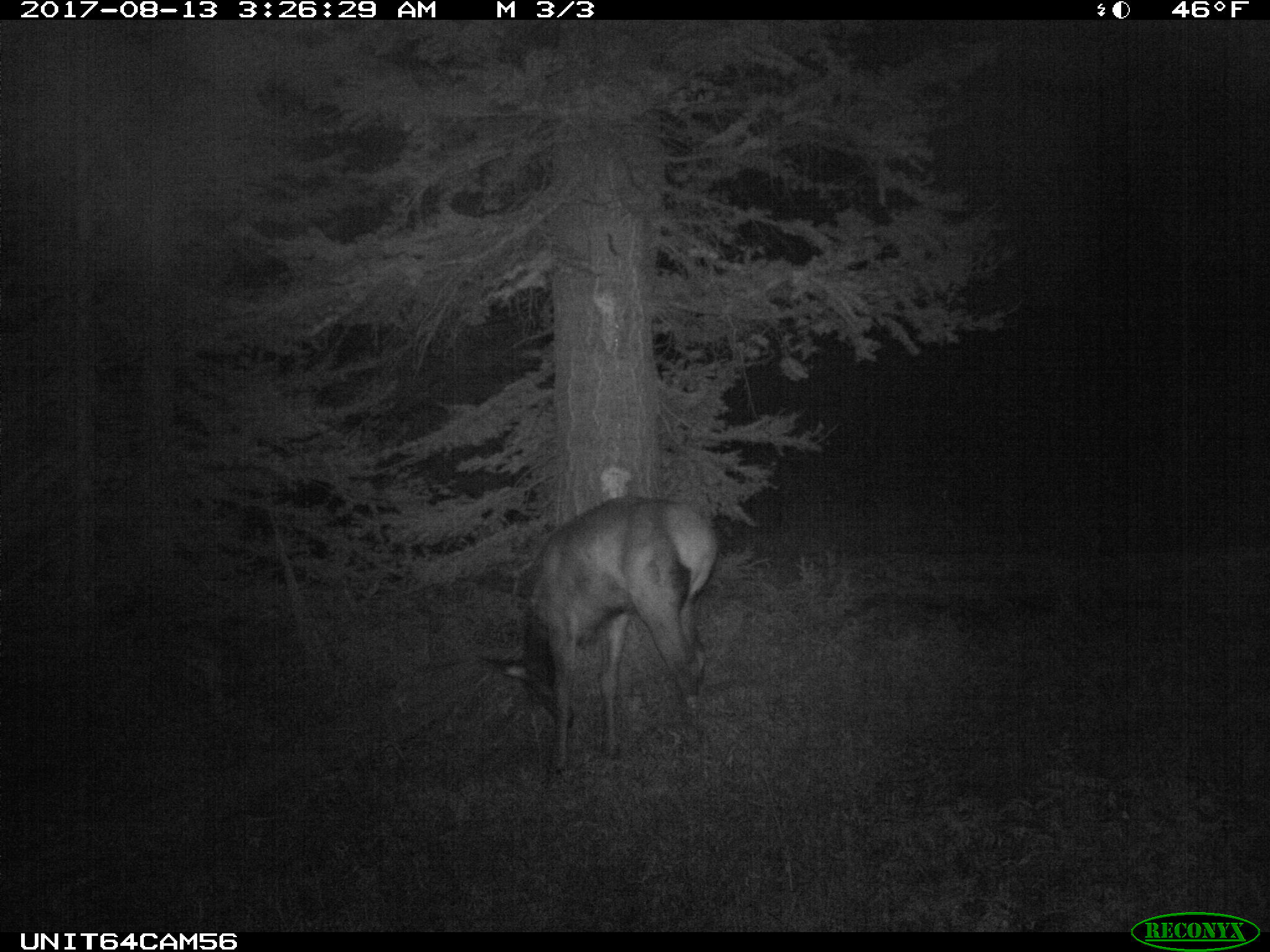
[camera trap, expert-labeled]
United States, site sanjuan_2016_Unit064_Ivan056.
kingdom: Animalia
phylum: Chordata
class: Mammalia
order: Artiodactyla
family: Cervidae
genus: Cervus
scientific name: Cervus elaphus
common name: red deer